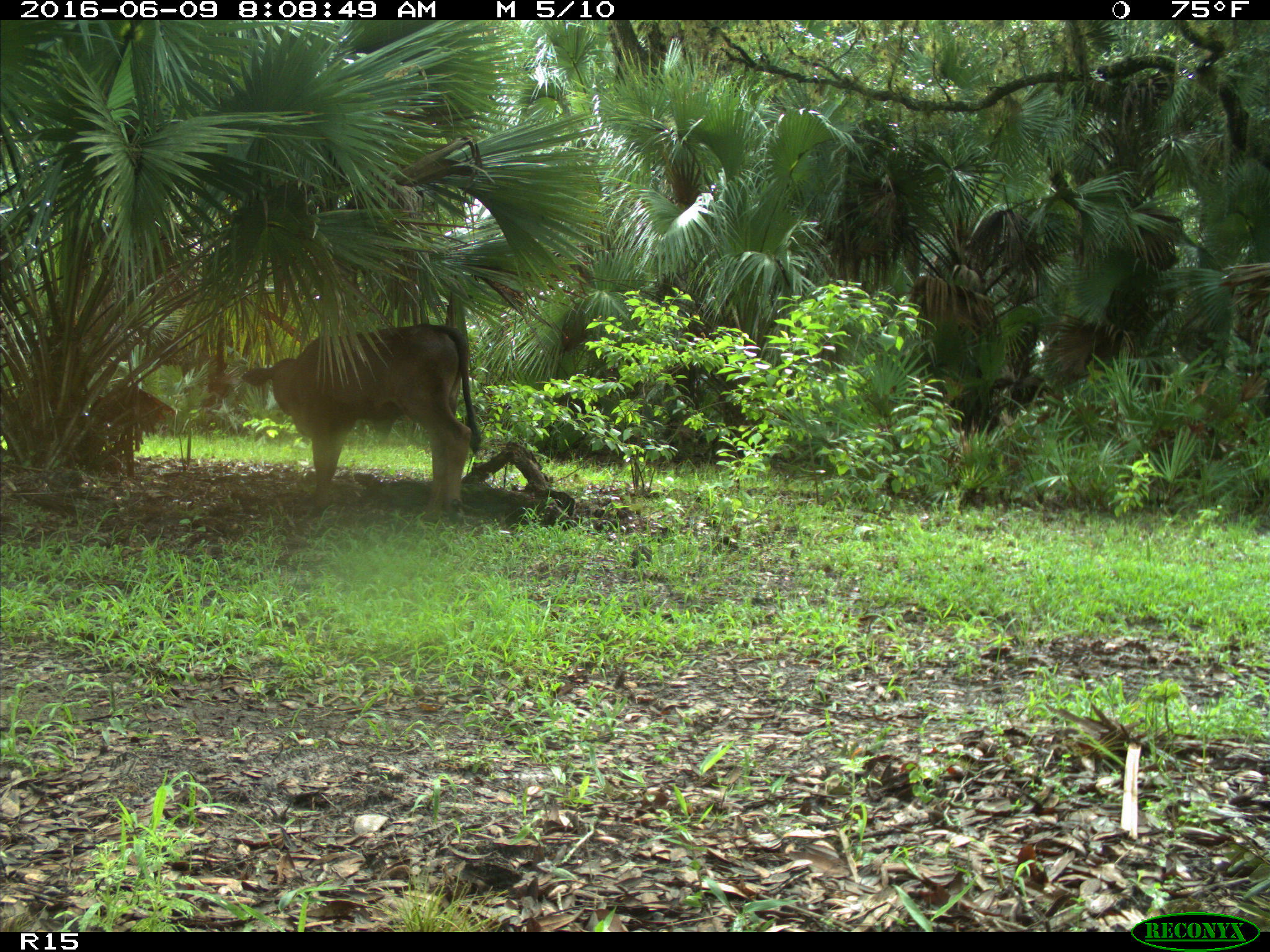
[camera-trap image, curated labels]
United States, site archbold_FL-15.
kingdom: Animalia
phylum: Chordata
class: Mammalia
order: Artiodactyla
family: Bovidae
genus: Bos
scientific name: Bos taurus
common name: domestic cow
Bos taurus (domestic cow).